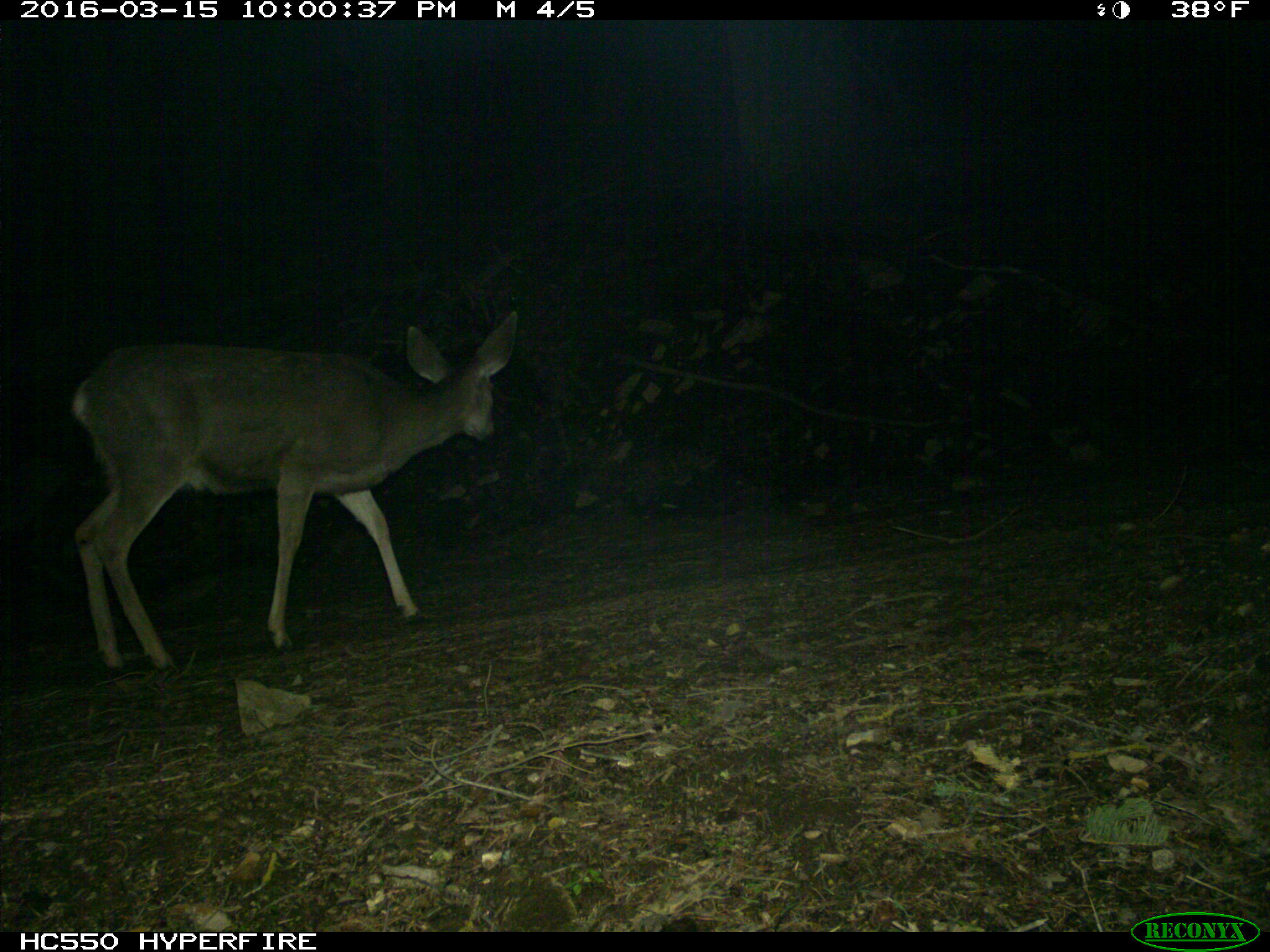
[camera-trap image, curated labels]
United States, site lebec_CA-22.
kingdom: Animalia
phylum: Chordata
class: Mammalia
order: Artiodactyla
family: Cervidae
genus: Odocoileus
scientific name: Odocoileus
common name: deer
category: unidentified deer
Unidentified deer (deer) (Odocoileus).